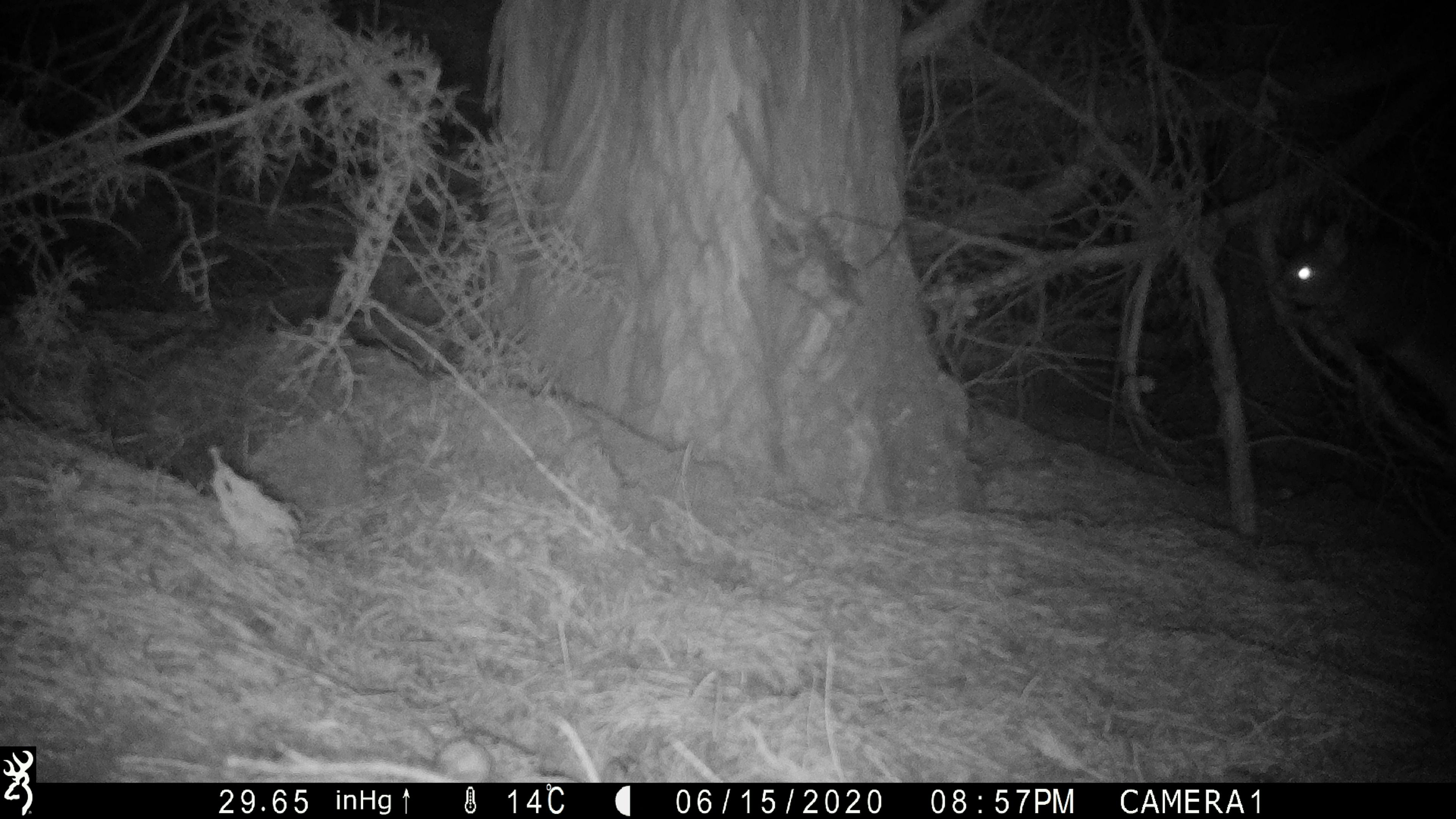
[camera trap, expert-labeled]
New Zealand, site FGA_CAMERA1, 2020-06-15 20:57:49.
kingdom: Animalia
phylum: Chordata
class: Mammalia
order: Diprotodontia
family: Phalangeridae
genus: Trichosurus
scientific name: Trichosurus vulpecula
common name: common brushtail possum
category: possum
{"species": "possum (common brushtail possum) (Trichosurus vulpecula)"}